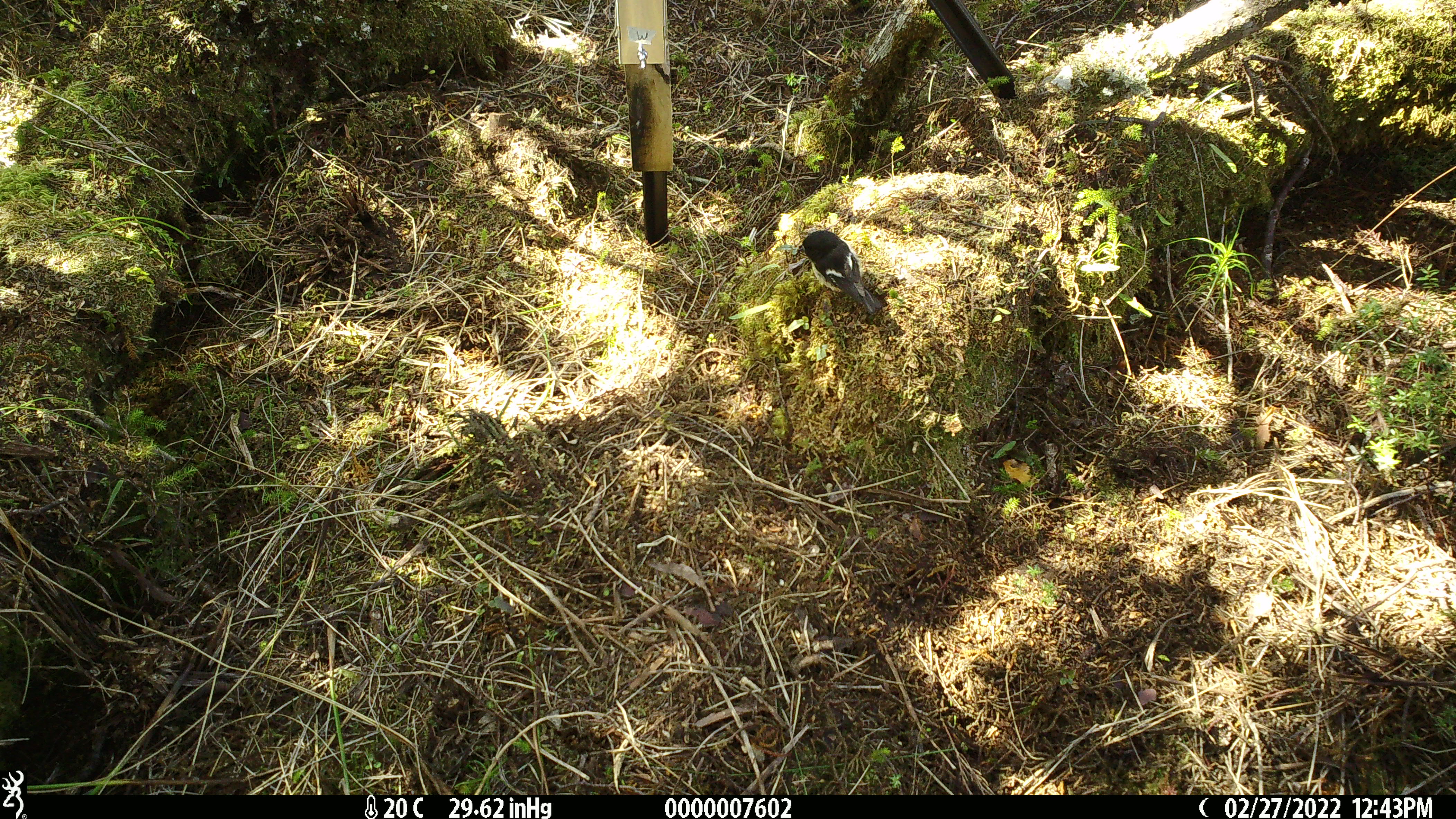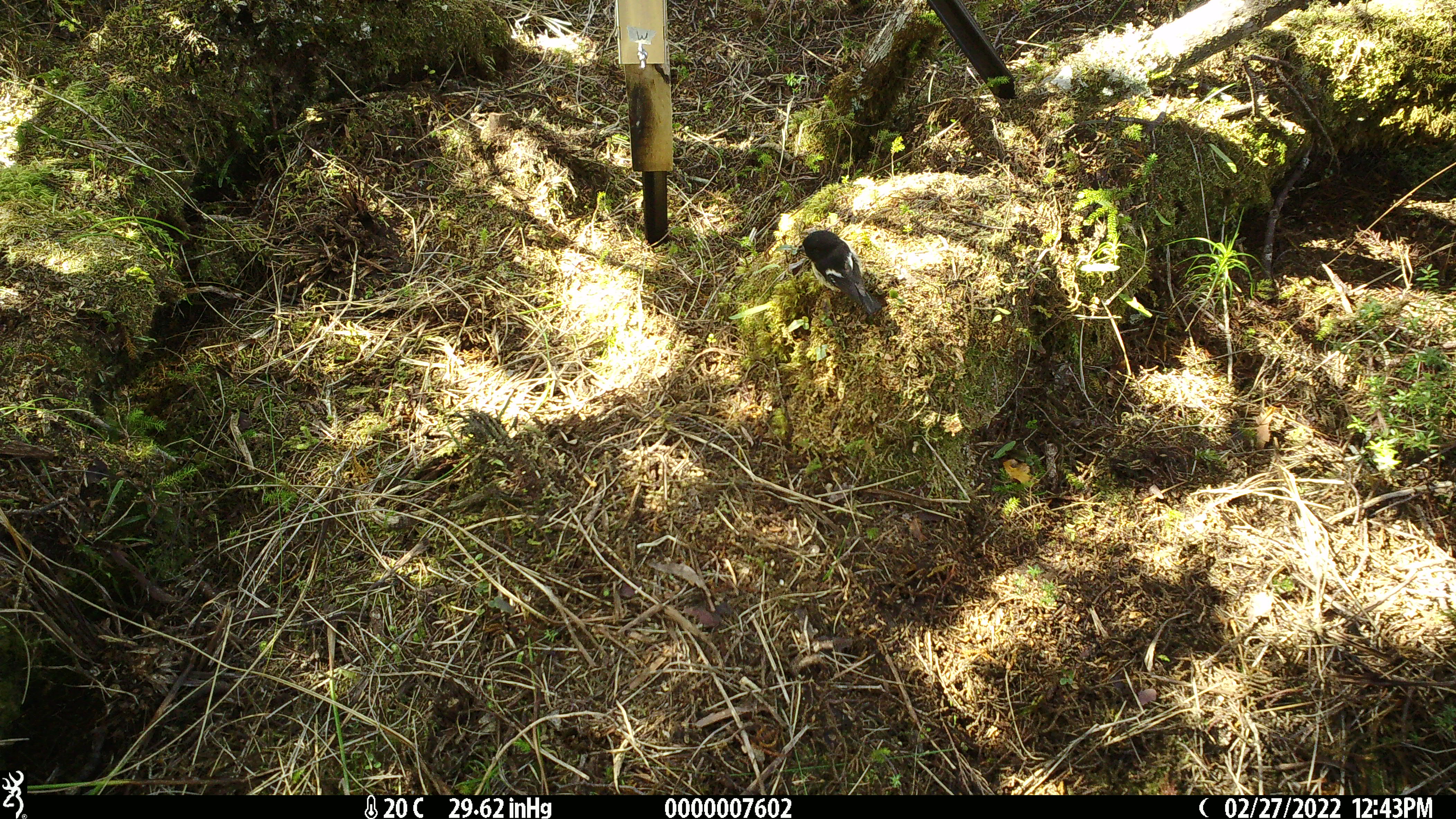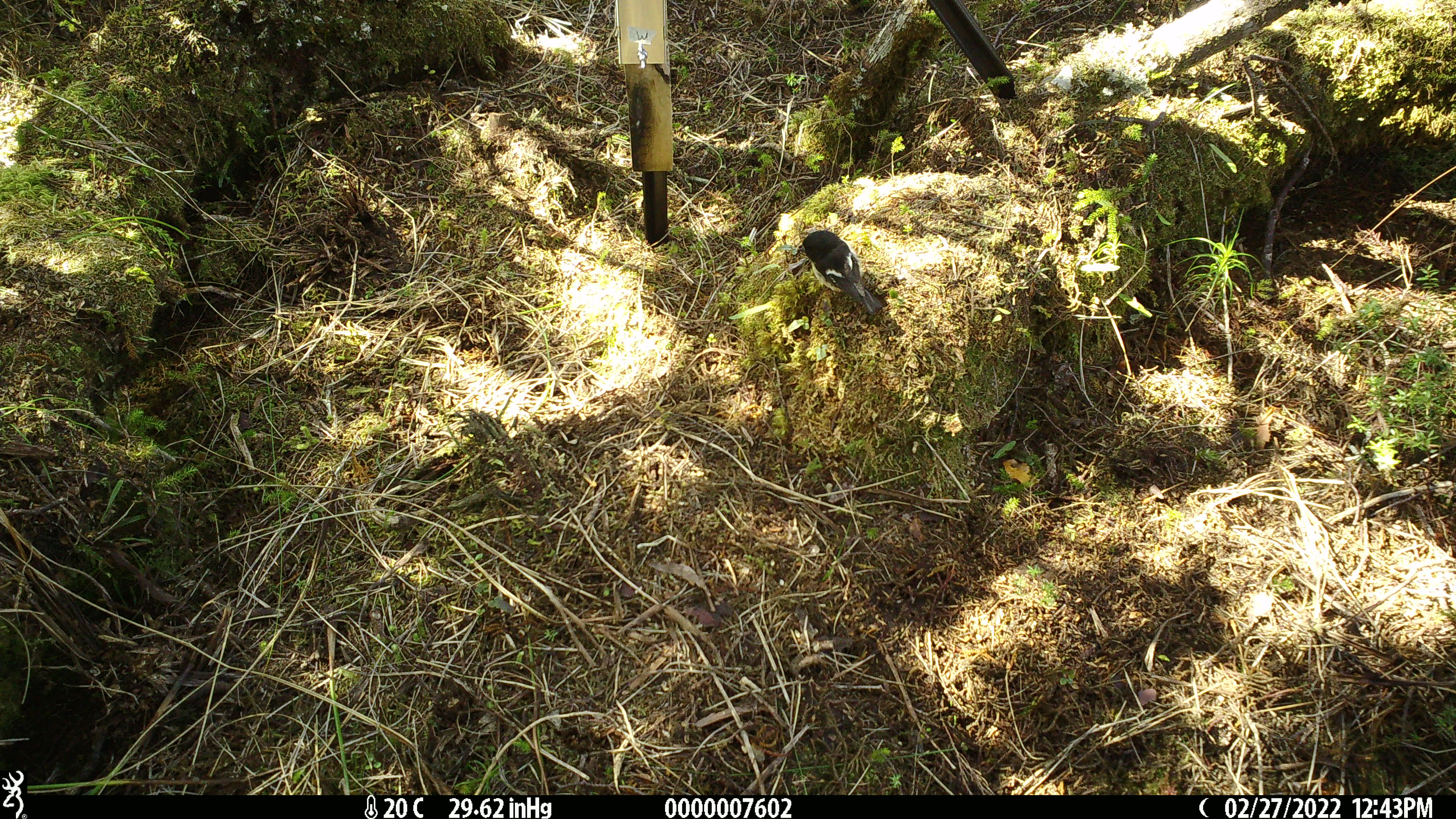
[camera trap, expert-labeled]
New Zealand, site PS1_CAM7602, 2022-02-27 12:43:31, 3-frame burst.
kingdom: Animalia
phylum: Chordata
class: Aves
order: Passeriformes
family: Petroicidae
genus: Petroica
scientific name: Petroica macrocephala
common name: tomtit